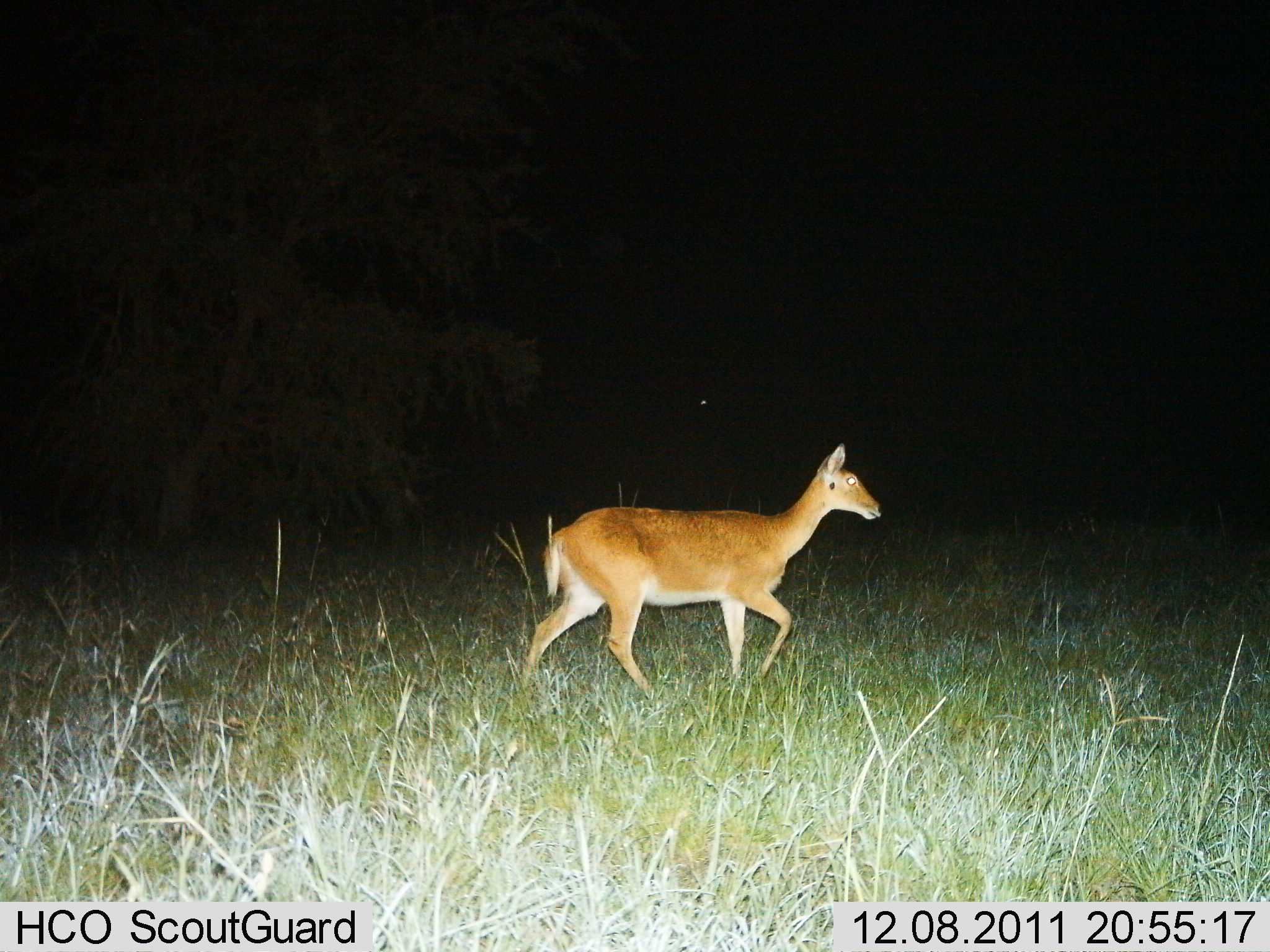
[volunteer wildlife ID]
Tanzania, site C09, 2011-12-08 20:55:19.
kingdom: Animalia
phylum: Chordata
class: Mammalia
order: Artiodactyla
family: Bovidae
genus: Redunca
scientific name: Redunca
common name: reedbuck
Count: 1.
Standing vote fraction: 15%.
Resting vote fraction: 0%.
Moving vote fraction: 85%.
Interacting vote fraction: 0%.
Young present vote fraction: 0%.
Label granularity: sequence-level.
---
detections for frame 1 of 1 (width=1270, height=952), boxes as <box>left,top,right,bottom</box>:
animal: <box>518,440,886,712</box>